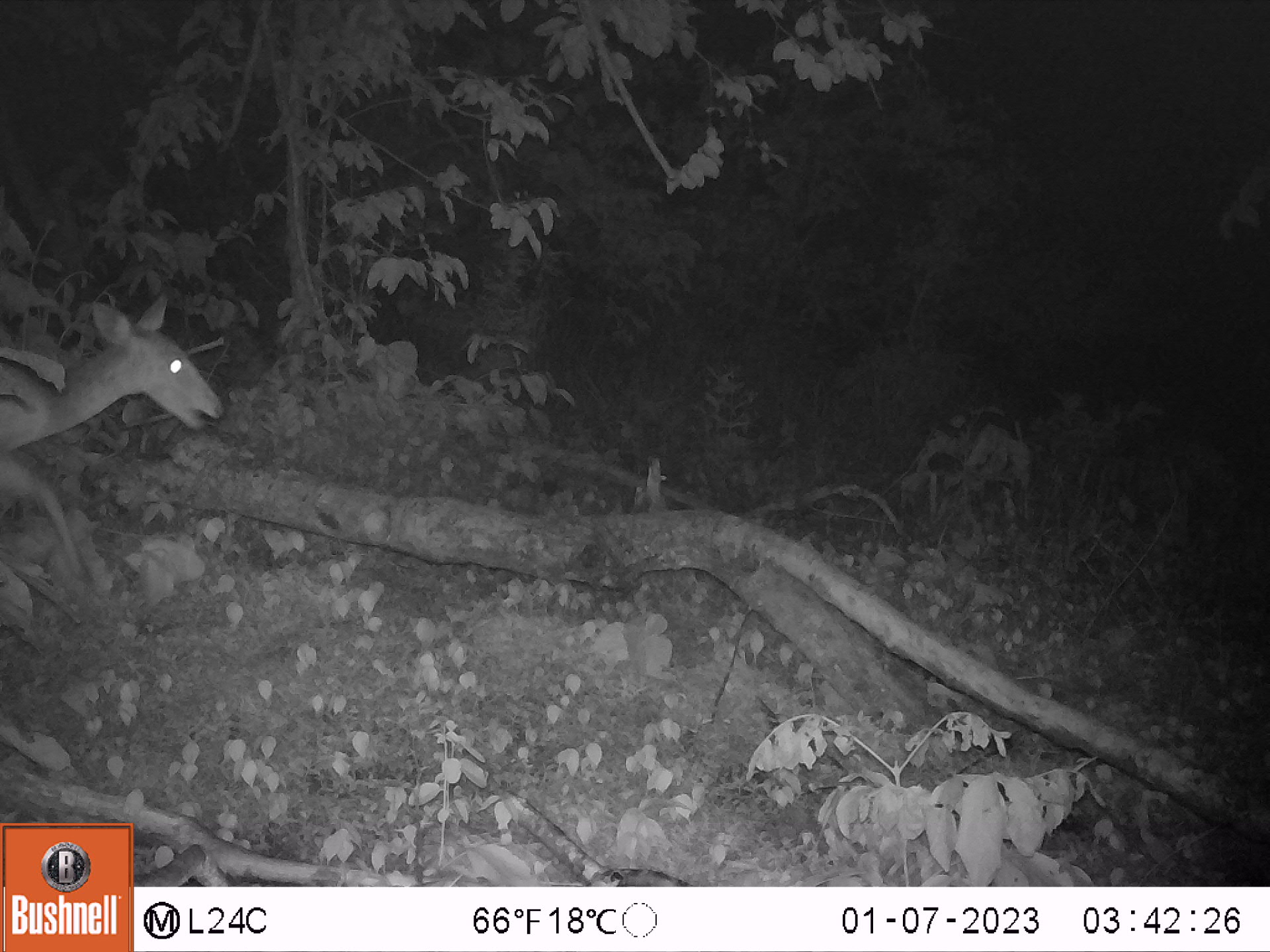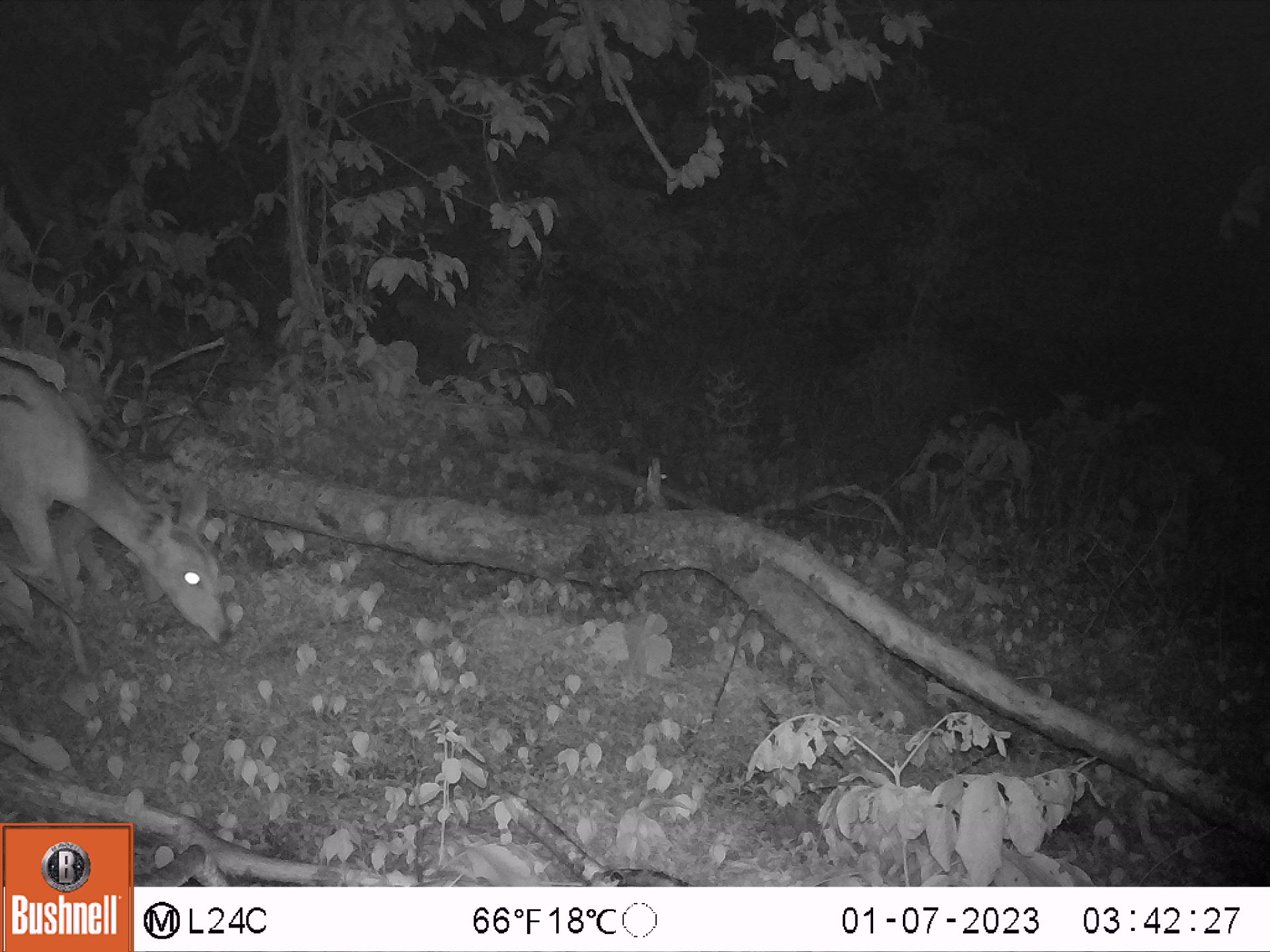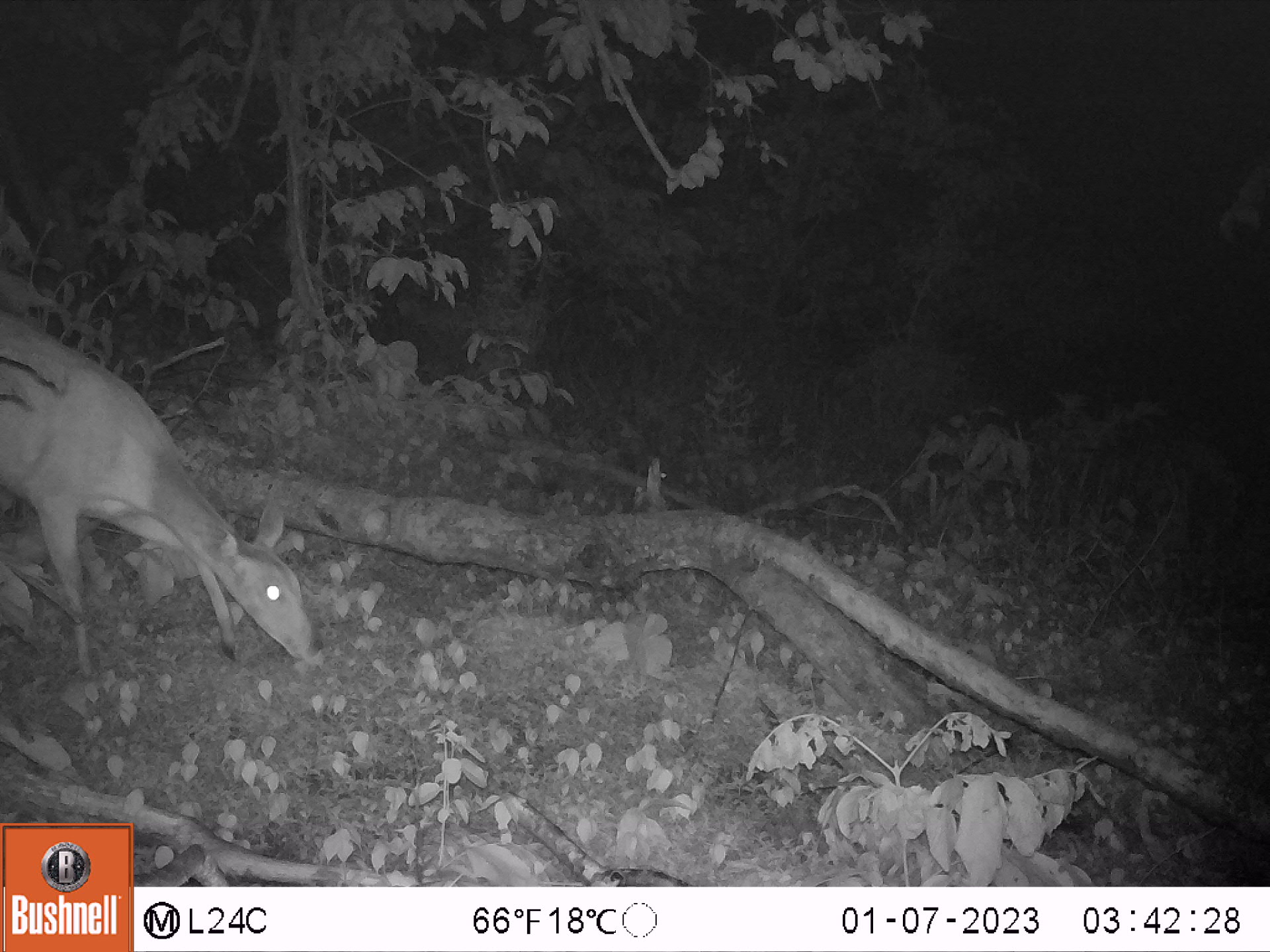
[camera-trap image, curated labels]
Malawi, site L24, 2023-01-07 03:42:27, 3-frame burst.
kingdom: Animalia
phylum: Chordata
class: Mammalia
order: Artiodactyla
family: Bovidae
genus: Tragelaphus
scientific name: Tragelaphus sylvaticus sylvaticus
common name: cape bushbuck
Cape bushbuck (Tragelaphus sylvaticus sylvaticus), count 1.